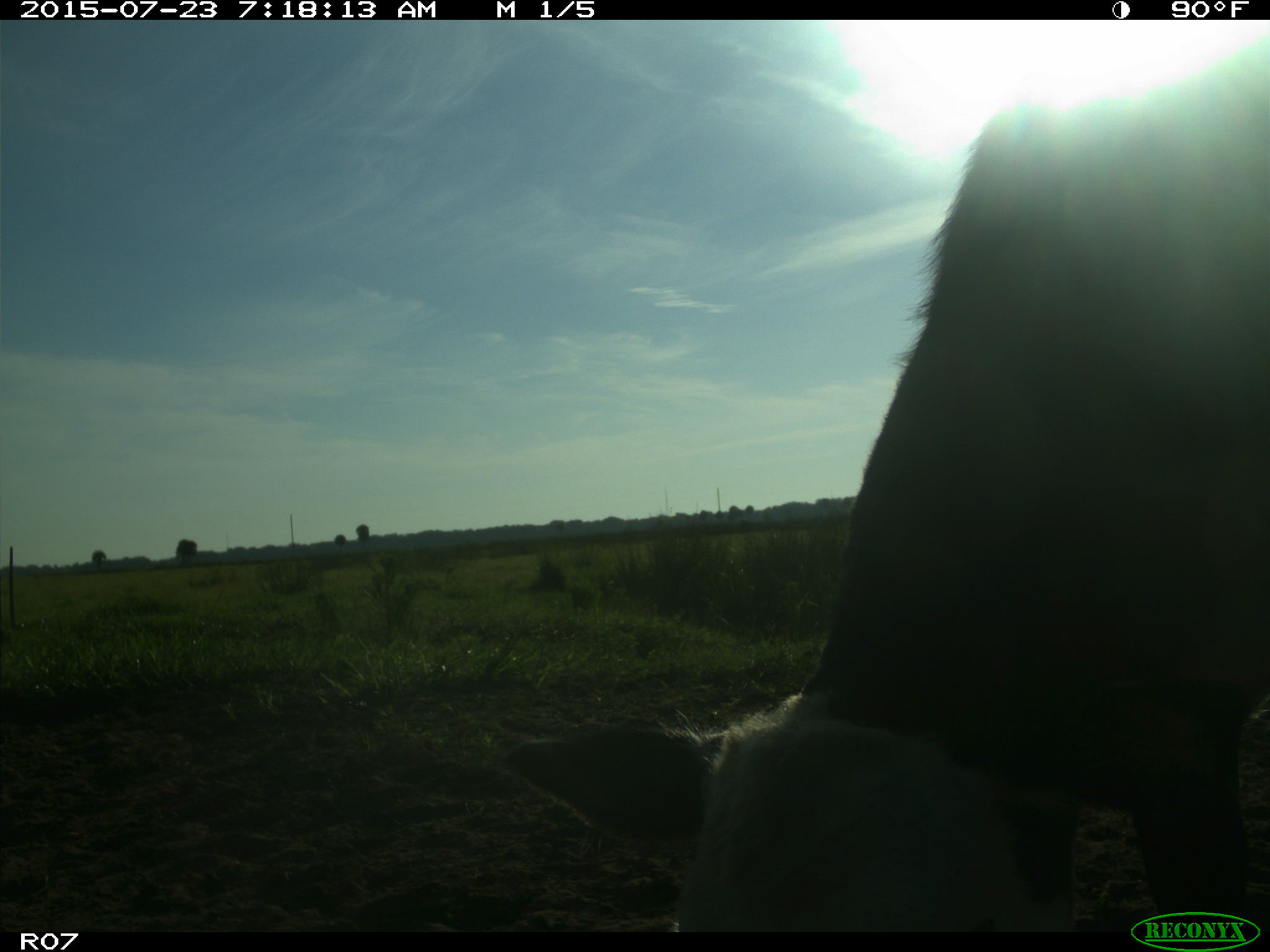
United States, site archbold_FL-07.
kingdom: Animalia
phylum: Chordata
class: Mammalia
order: Artiodactyla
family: Bovidae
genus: Bos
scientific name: Bos taurus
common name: domestic cow